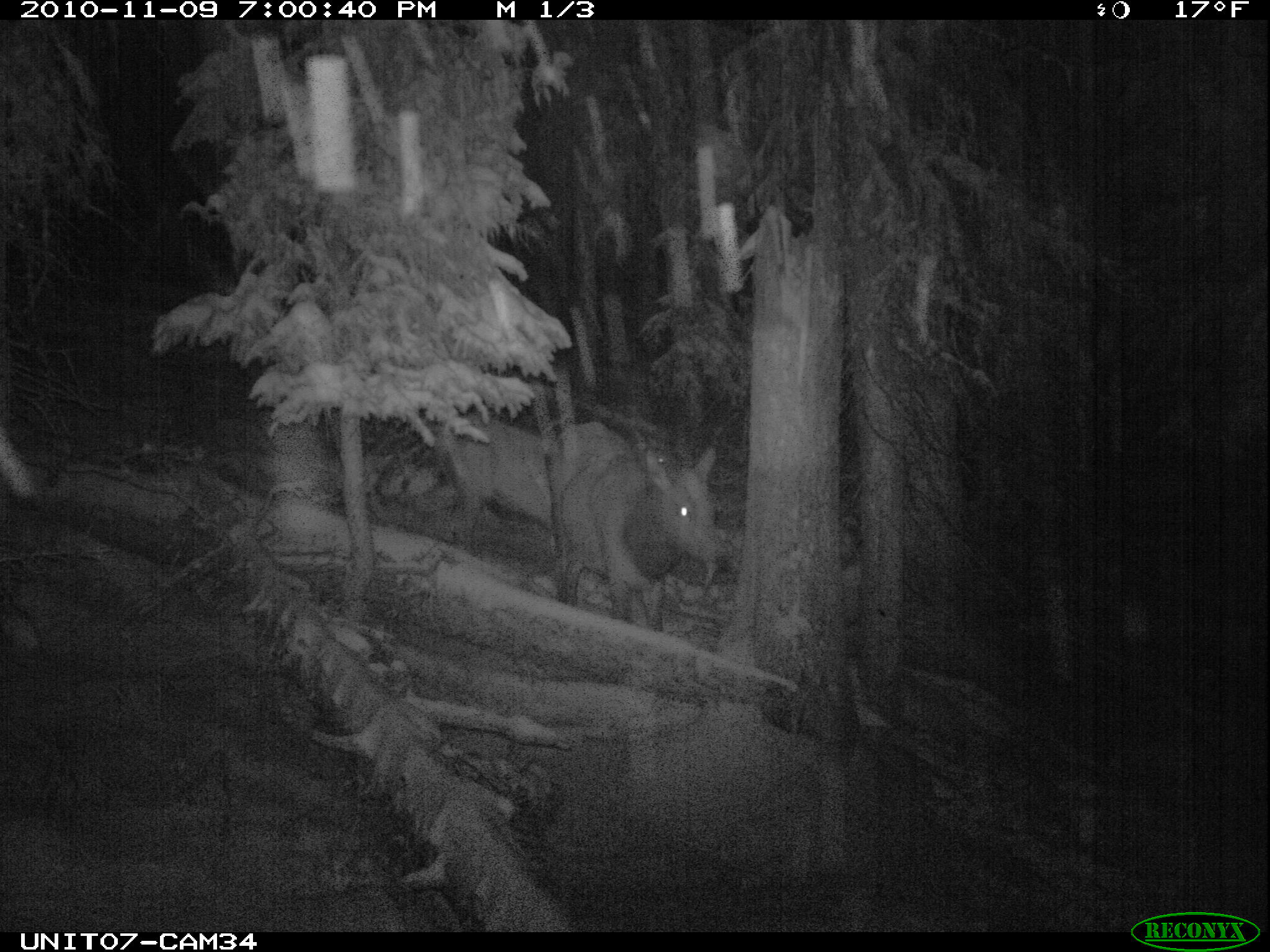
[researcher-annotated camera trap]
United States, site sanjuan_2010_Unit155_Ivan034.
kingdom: Animalia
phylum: Chordata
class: Mammalia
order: Artiodactyla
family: Cervidae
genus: Cervus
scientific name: Cervus elaphus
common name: red deer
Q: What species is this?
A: Cervus elaphus (red deer).